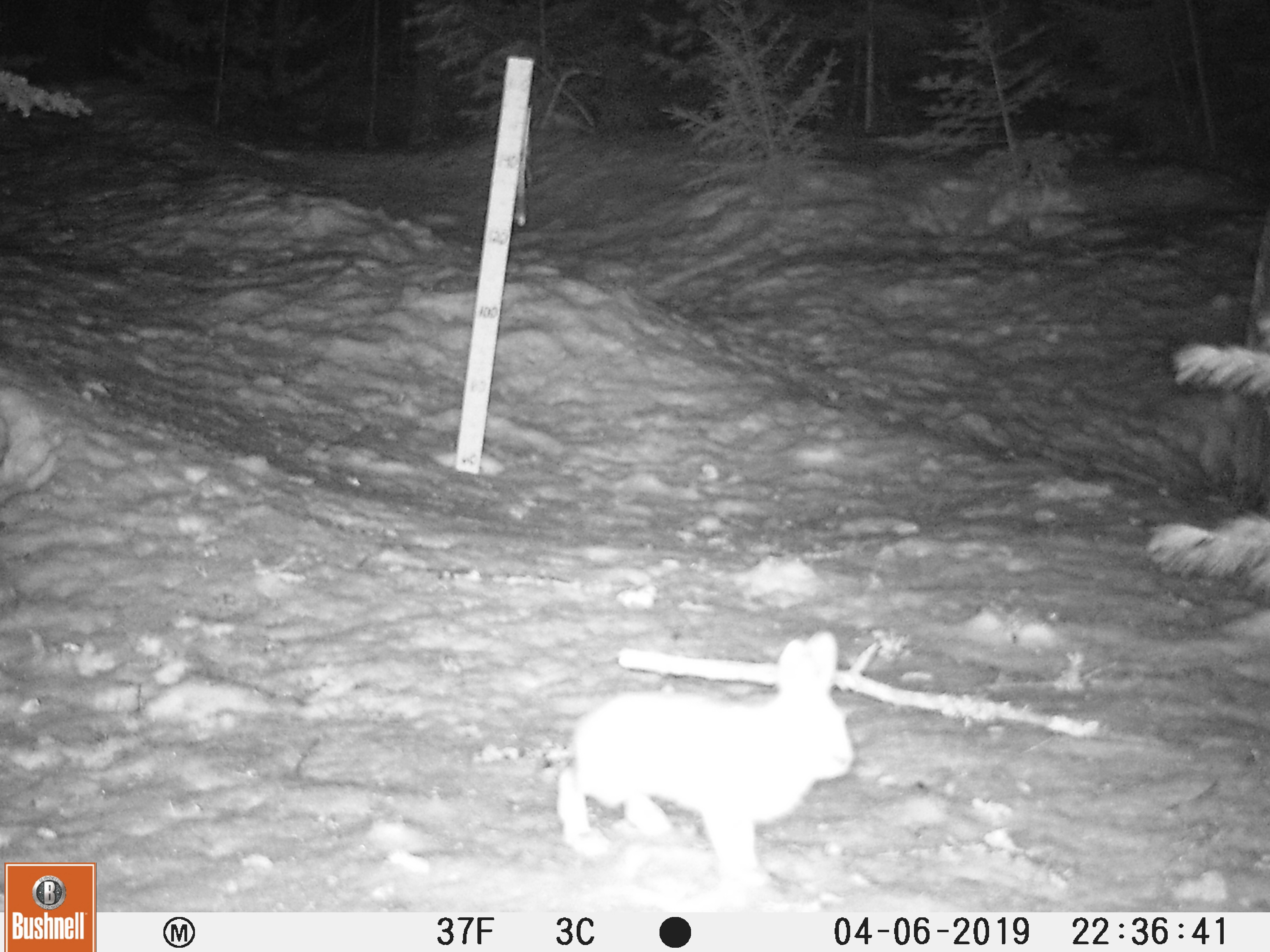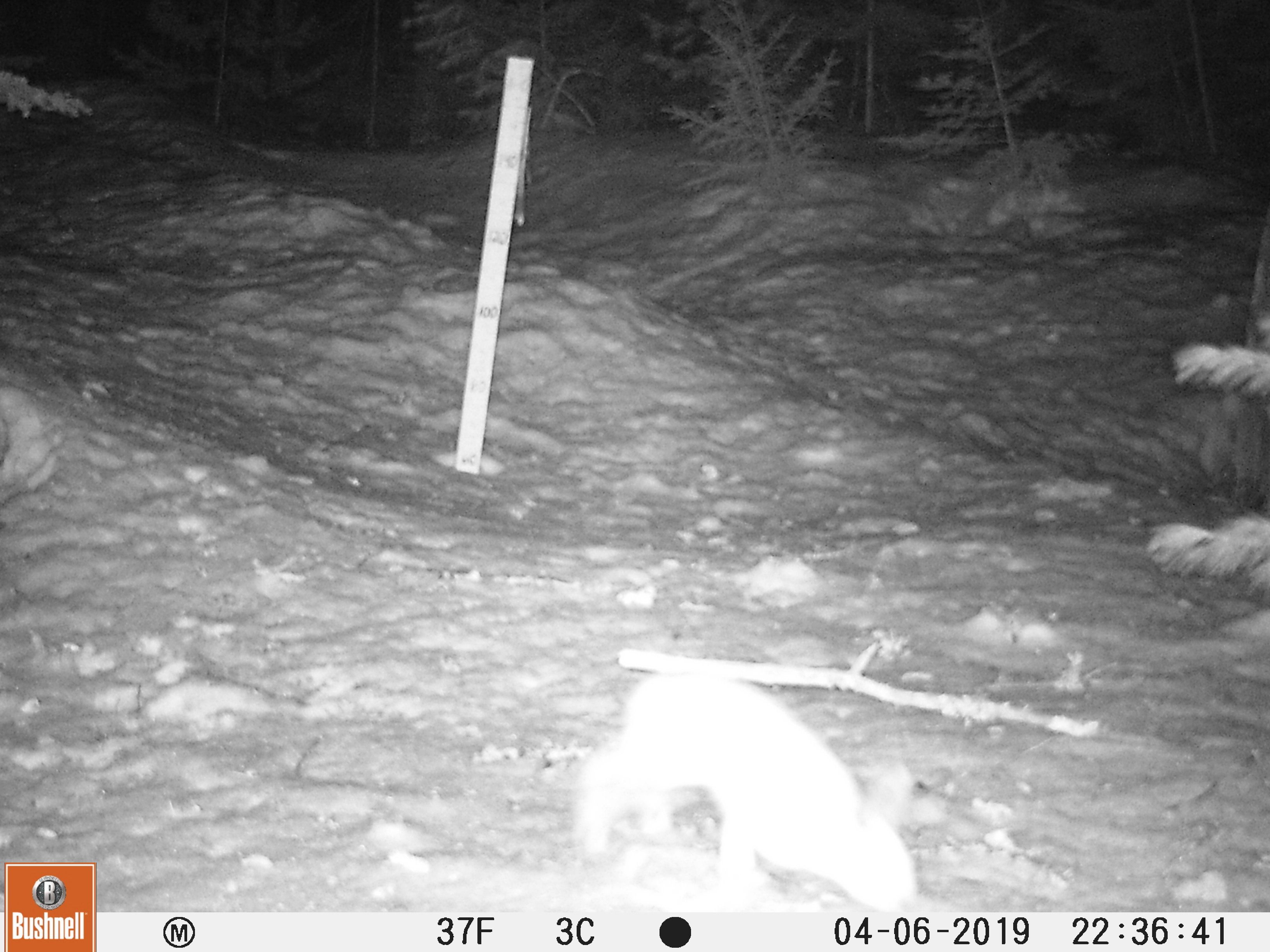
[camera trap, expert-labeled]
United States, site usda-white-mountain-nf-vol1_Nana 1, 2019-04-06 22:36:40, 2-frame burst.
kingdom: Animalia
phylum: Chordata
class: Mammalia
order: Lagomorpha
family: Leporidae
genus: Lepus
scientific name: Lepus americanus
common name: snowshoe hare